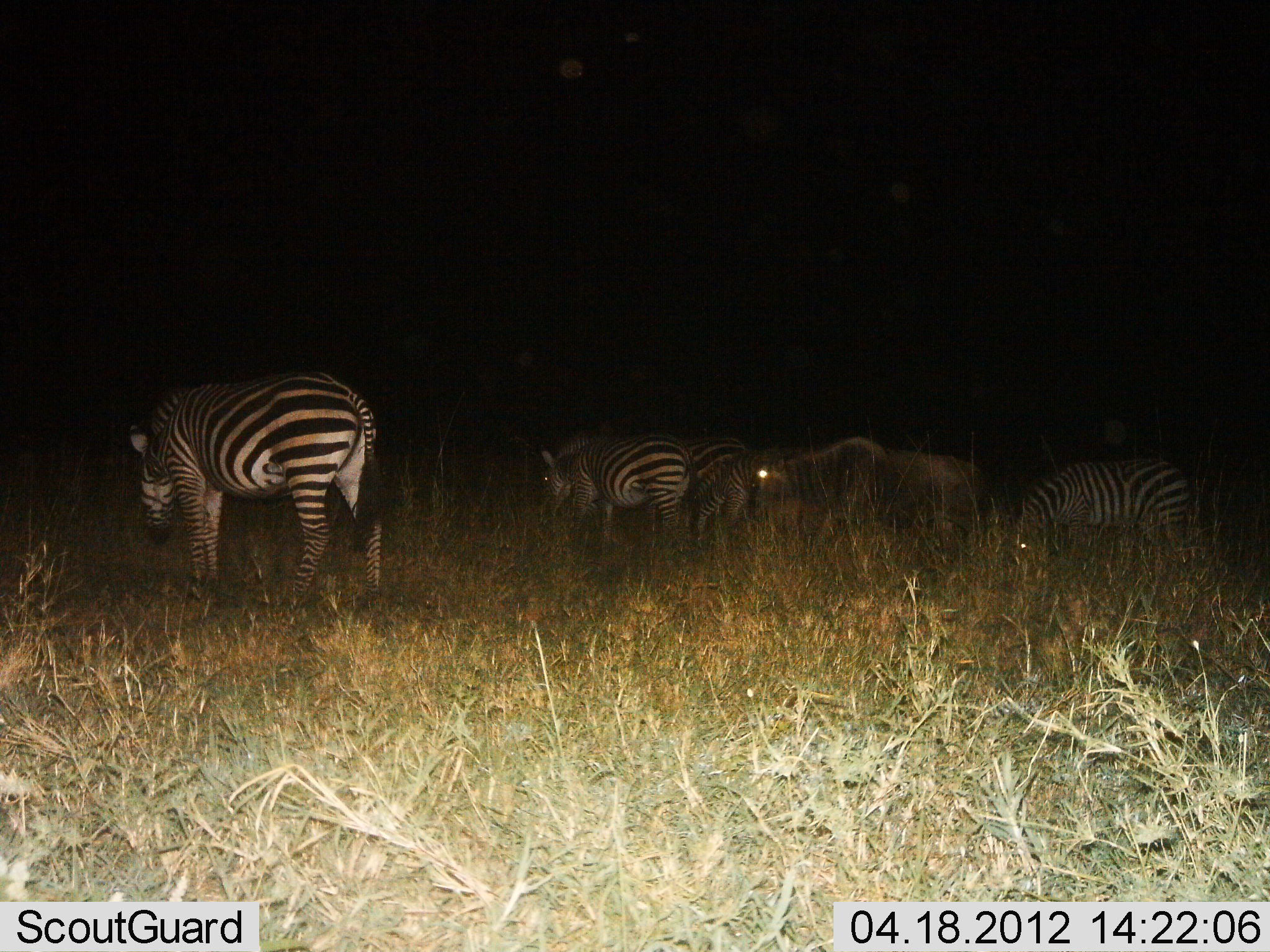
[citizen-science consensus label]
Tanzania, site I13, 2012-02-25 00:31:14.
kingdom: Animalia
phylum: Chordata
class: Mammalia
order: Perissodactyla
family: Equidae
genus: Equus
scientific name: Equus quagga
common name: plains zebra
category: zebra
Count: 5.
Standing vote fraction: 39%.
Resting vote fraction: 4%.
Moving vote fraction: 4%.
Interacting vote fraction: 0%.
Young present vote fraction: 0%.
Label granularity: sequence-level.